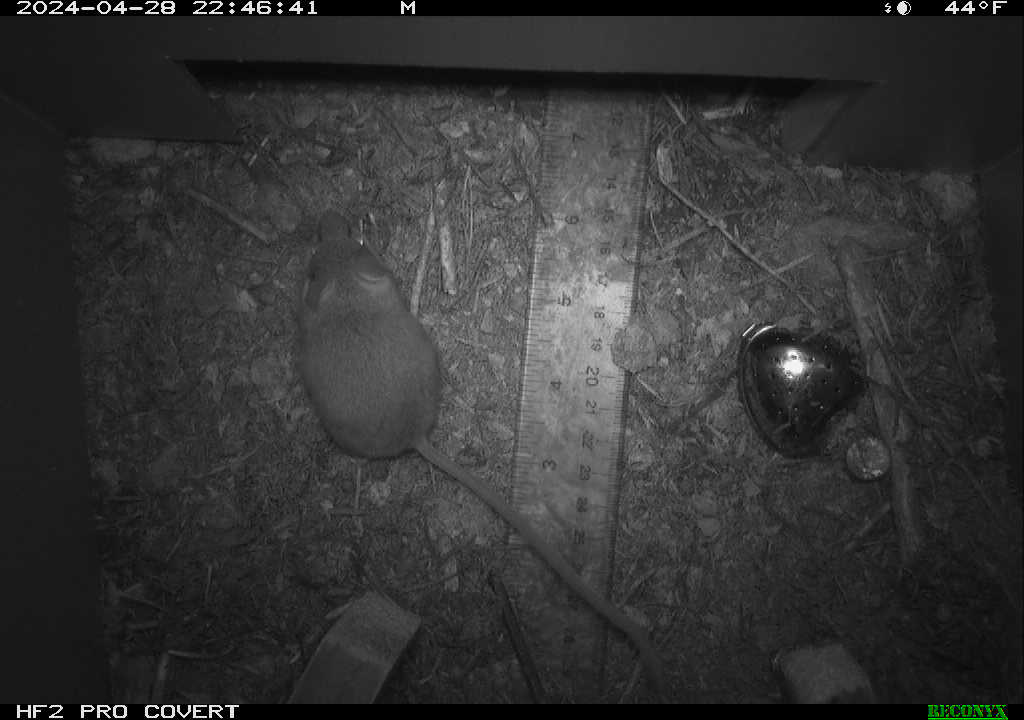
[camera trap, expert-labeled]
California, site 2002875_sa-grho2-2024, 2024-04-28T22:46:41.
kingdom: Animalia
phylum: Chordata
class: Mammalia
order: Rodentia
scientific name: Rodentia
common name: mouse species